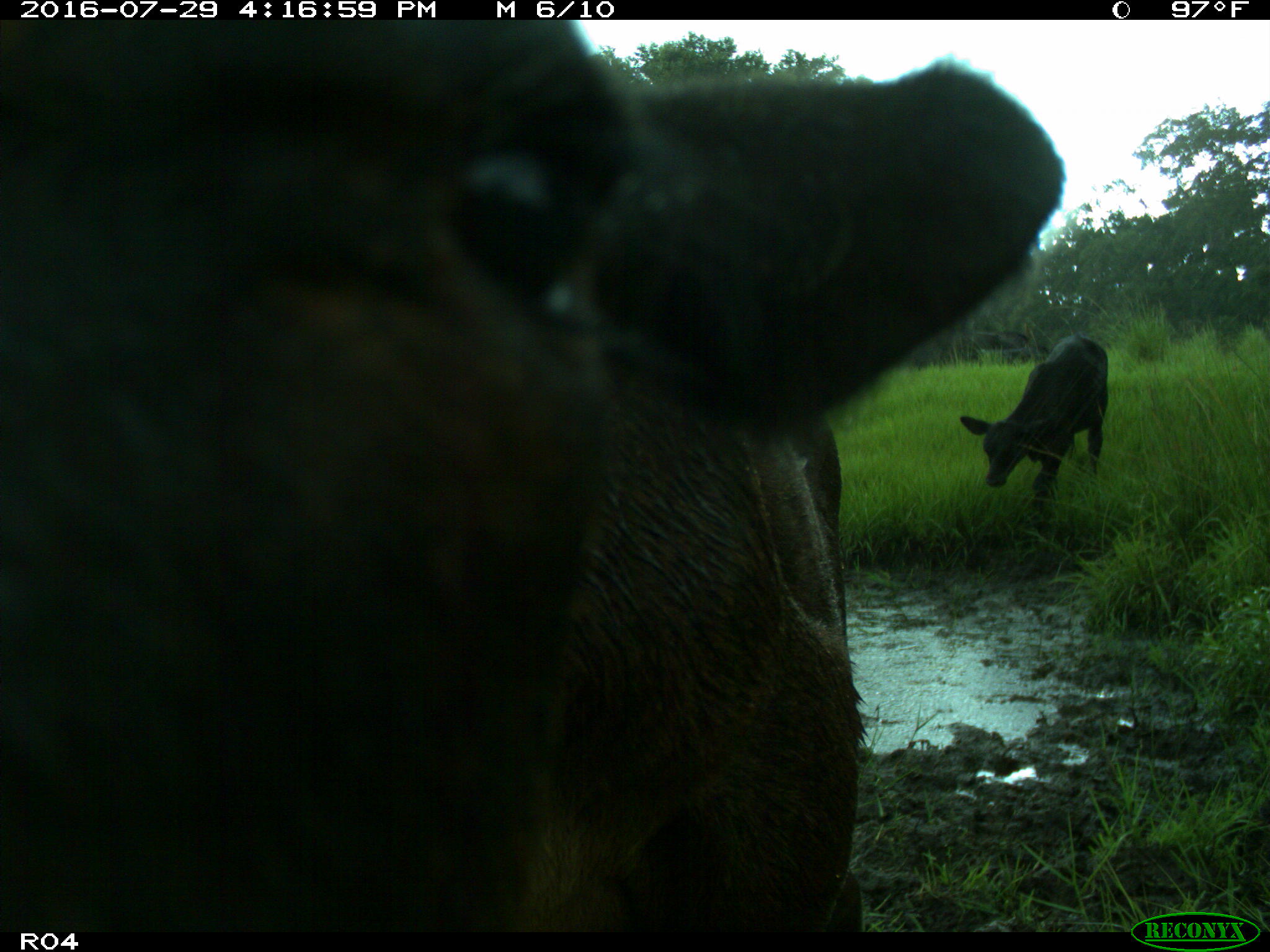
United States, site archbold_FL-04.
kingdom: Animalia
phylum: Chordata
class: Mammalia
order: Artiodactyla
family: Bovidae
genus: Bos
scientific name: Bos taurus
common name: domestic cow